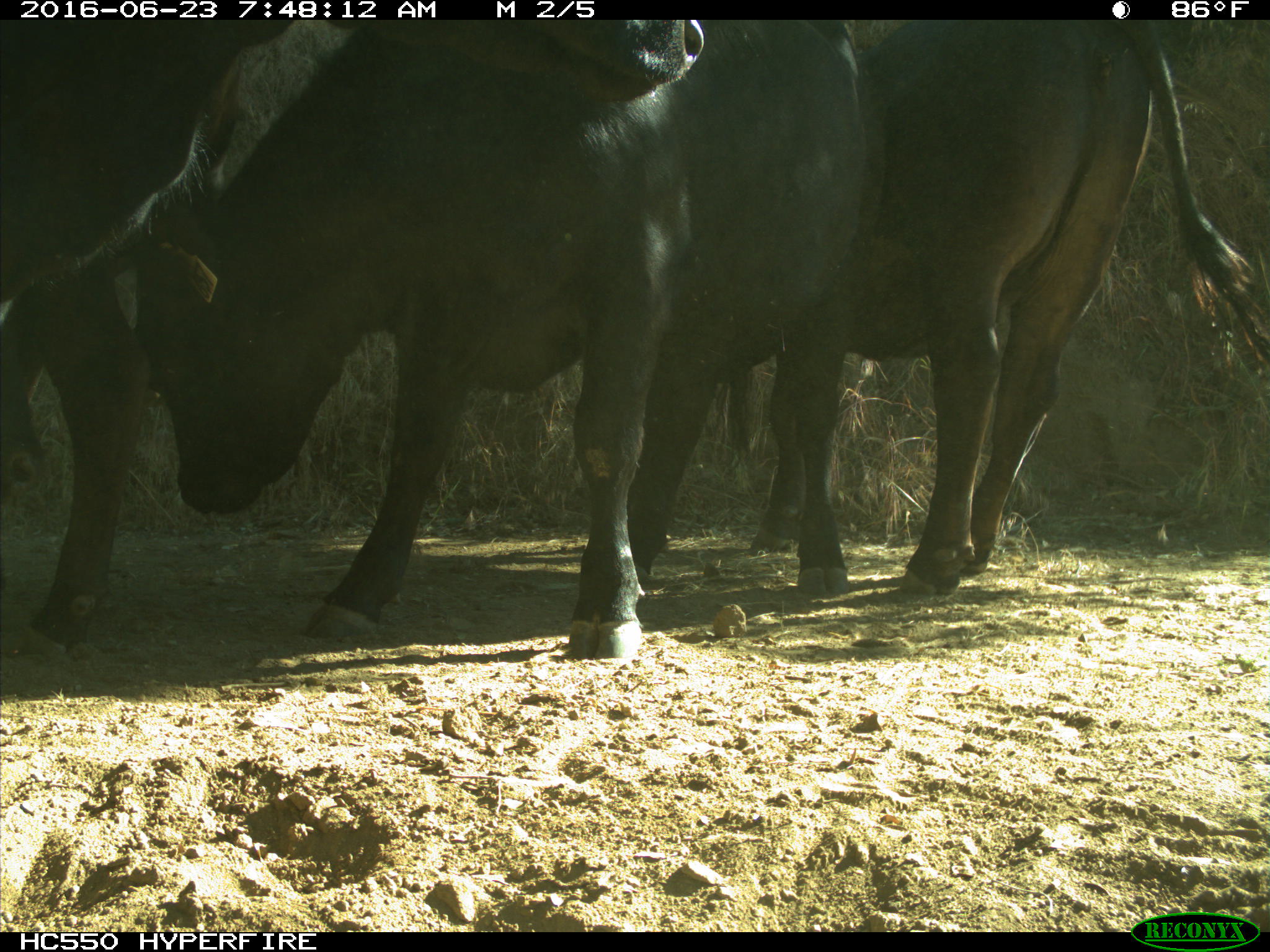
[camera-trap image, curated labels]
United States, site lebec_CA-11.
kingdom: Animalia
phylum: Chordata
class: Mammalia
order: Artiodactyla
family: Bovidae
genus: Bos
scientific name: Bos taurus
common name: domestic cow